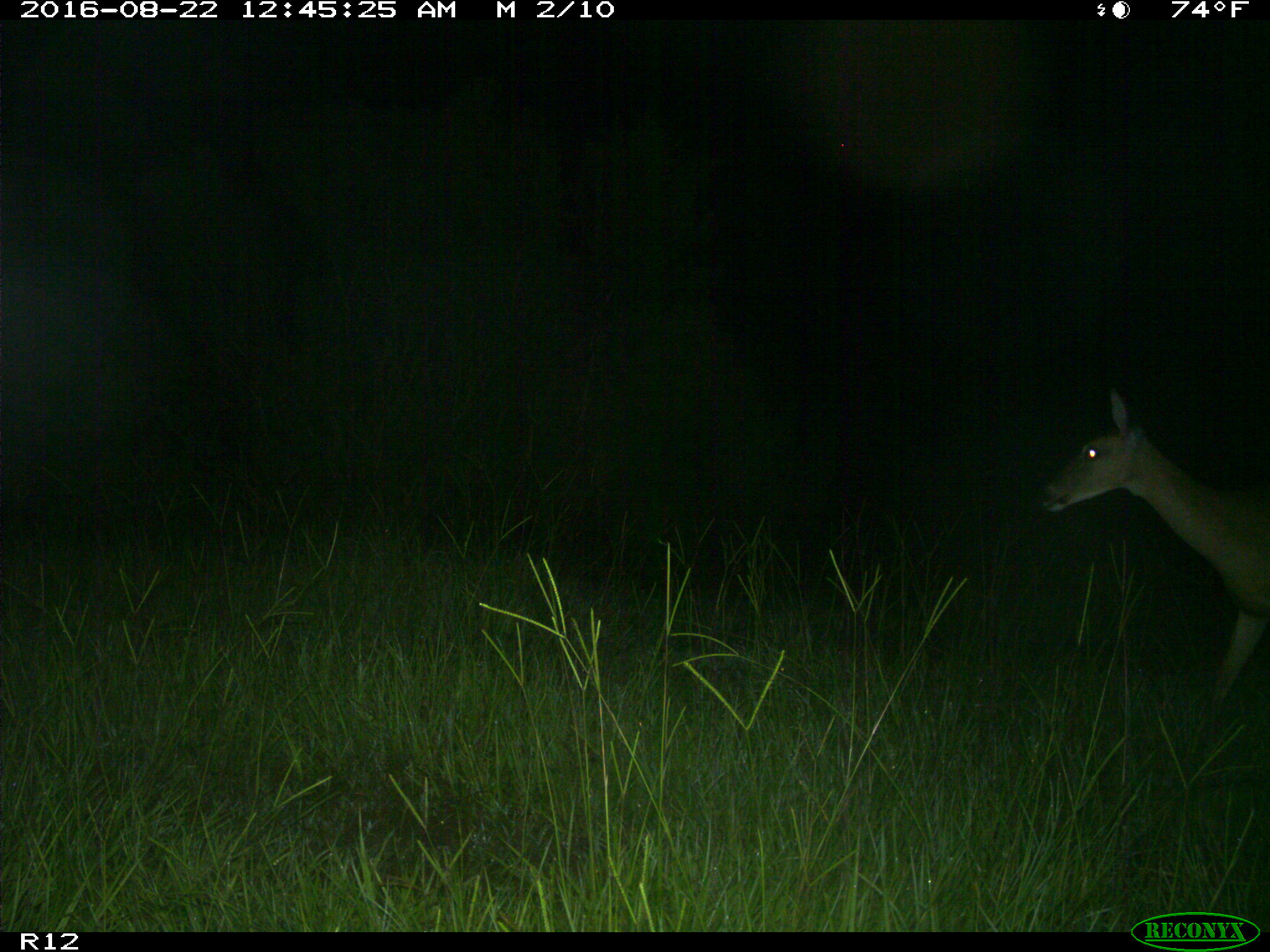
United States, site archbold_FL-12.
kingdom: Animalia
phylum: Chordata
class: Mammalia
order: Artiodactyla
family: Cervidae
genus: Odocoileus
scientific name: Odocoileus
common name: deer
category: unidentified deer